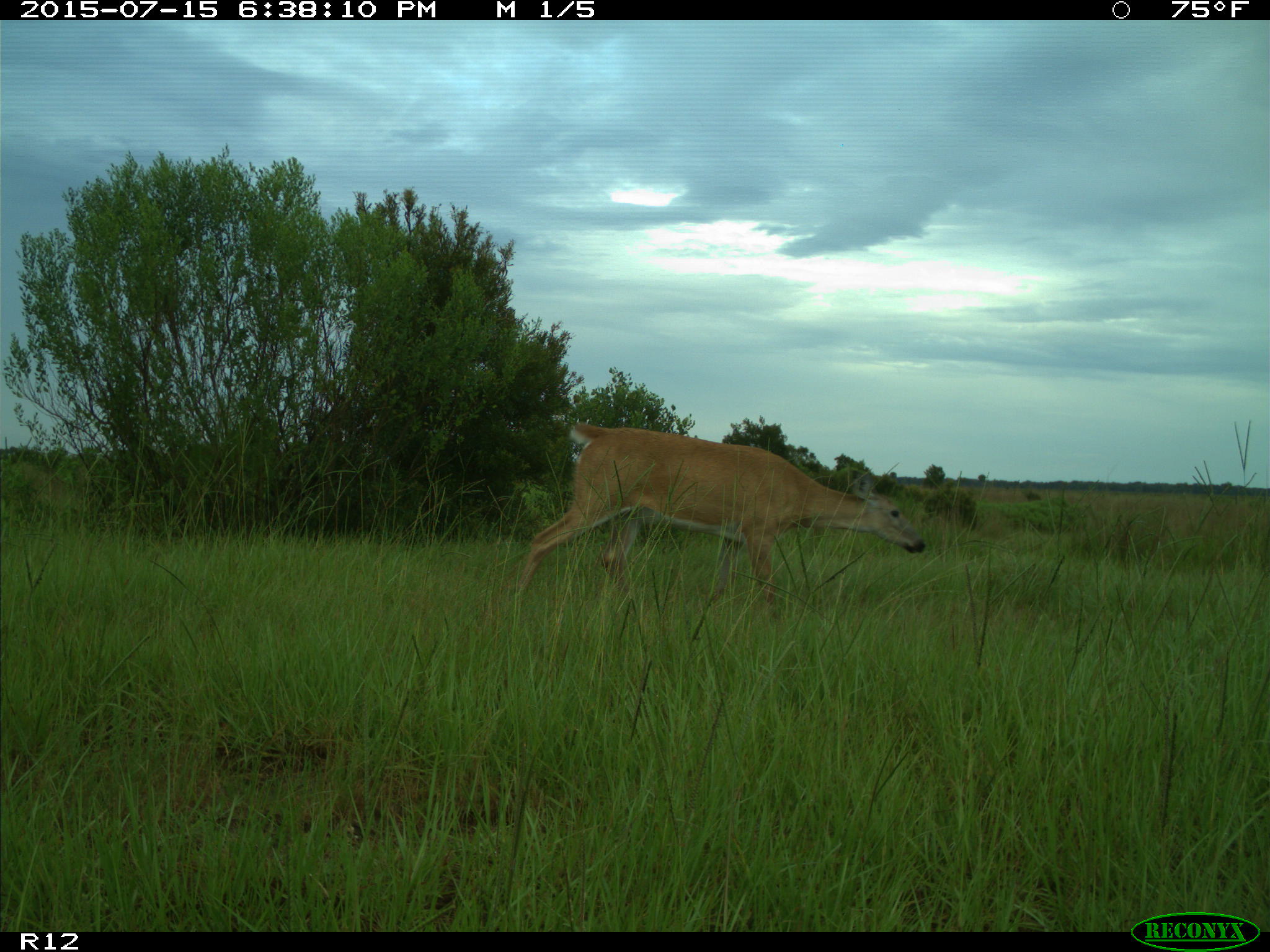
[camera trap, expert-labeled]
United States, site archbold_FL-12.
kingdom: Animalia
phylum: Chordata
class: Mammalia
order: Artiodactyla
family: Cervidae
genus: Odocoileus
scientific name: Odocoileus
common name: deer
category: unidentified deer